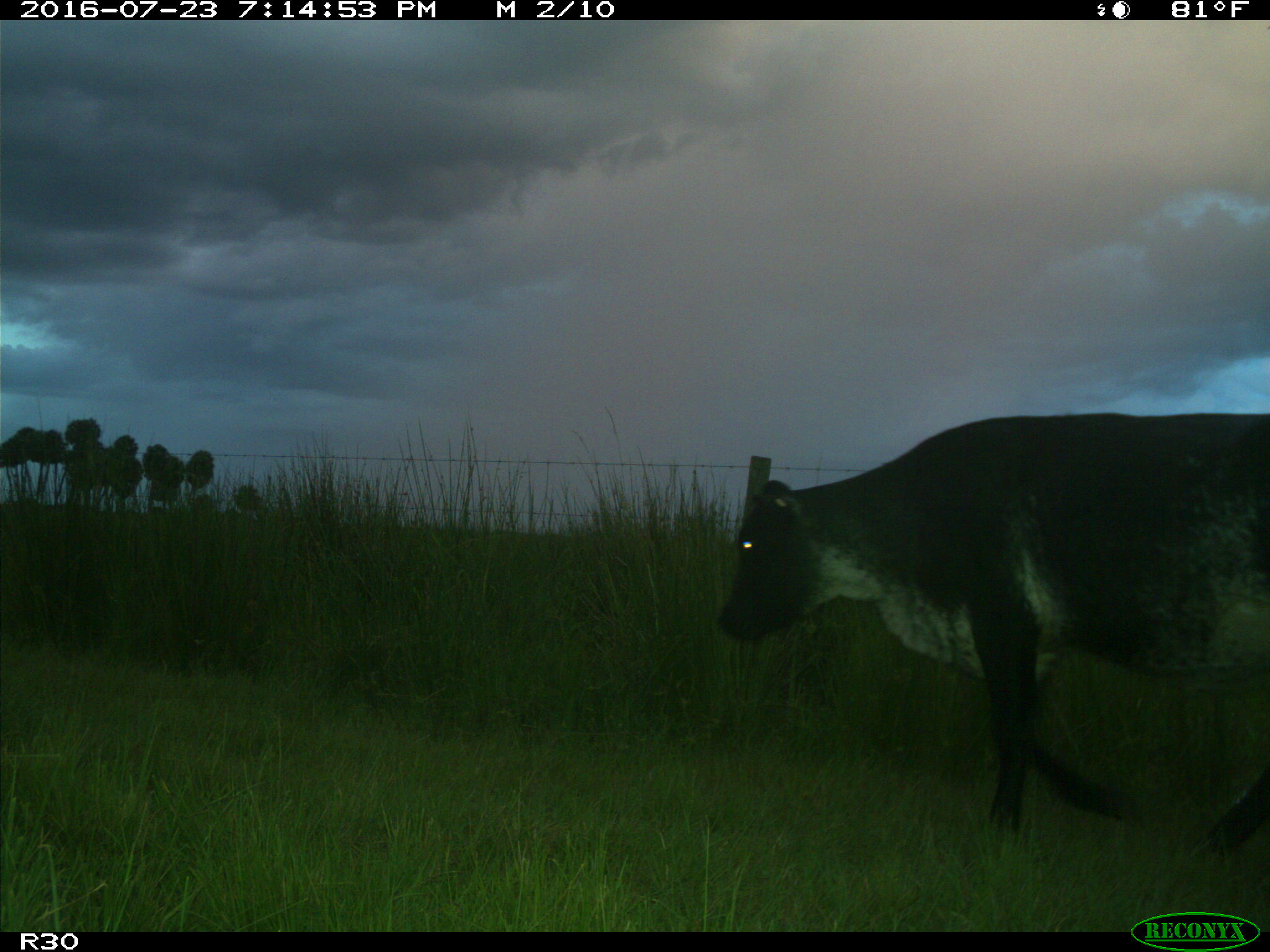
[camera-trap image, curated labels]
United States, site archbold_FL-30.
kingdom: Animalia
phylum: Chordata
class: Mammalia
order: Artiodactyla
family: Bovidae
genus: Bos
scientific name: Bos taurus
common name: domestic cow